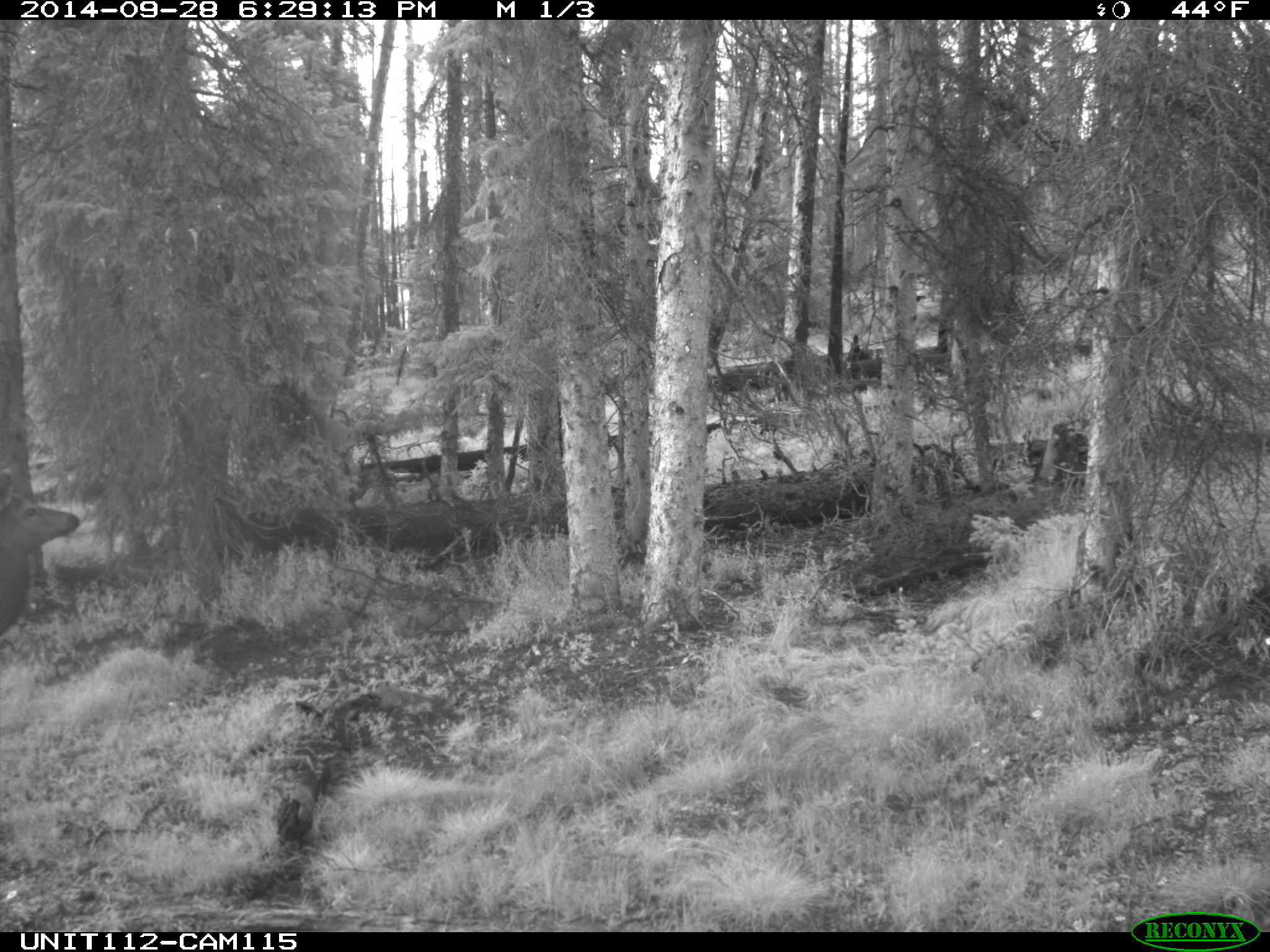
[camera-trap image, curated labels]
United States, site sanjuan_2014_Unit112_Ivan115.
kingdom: Animalia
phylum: Chordata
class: Mammalia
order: Artiodactyla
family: Cervidae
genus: Cervus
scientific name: Cervus elaphus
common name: red deer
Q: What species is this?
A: Cervus elaphus (red deer).